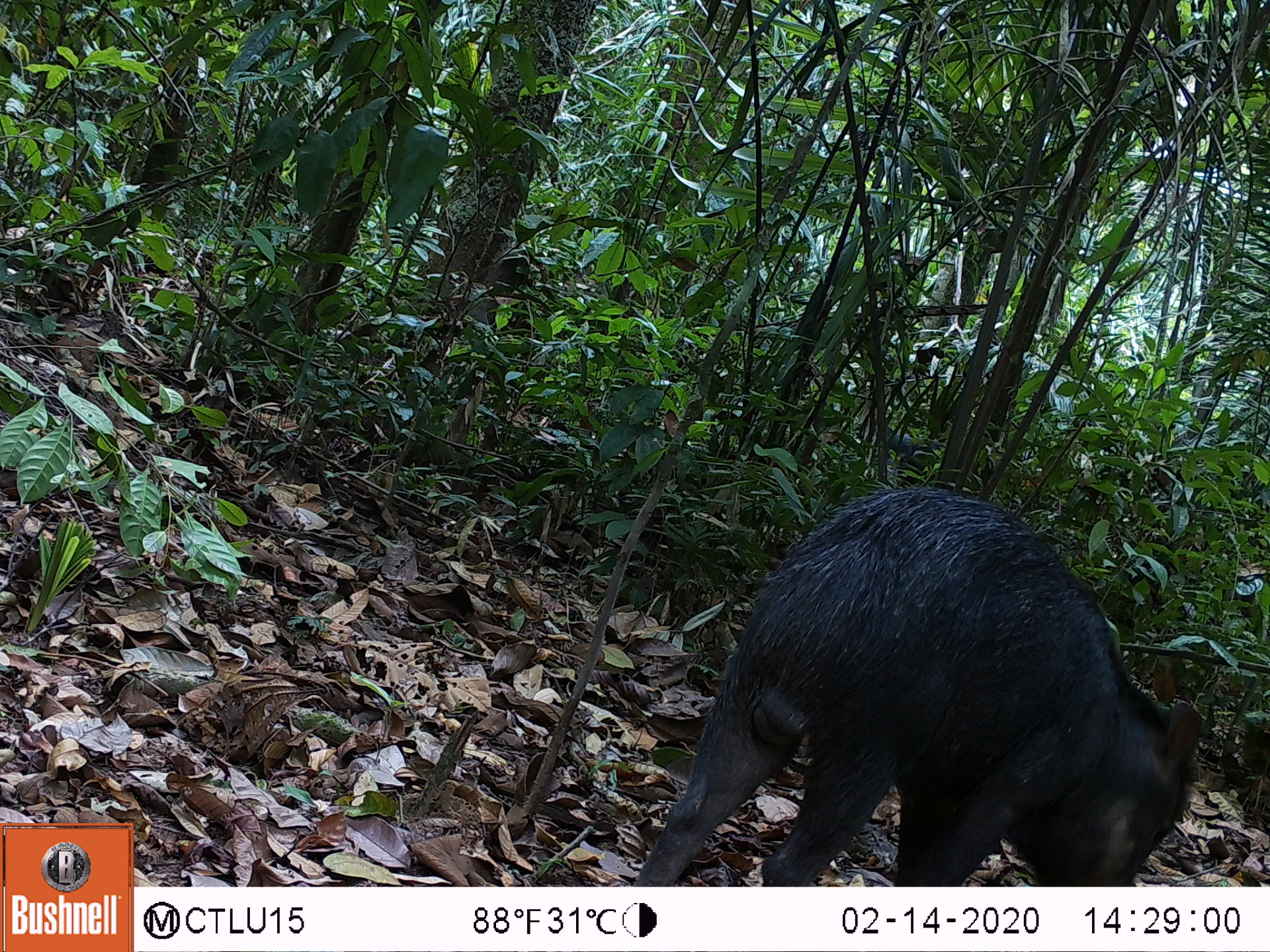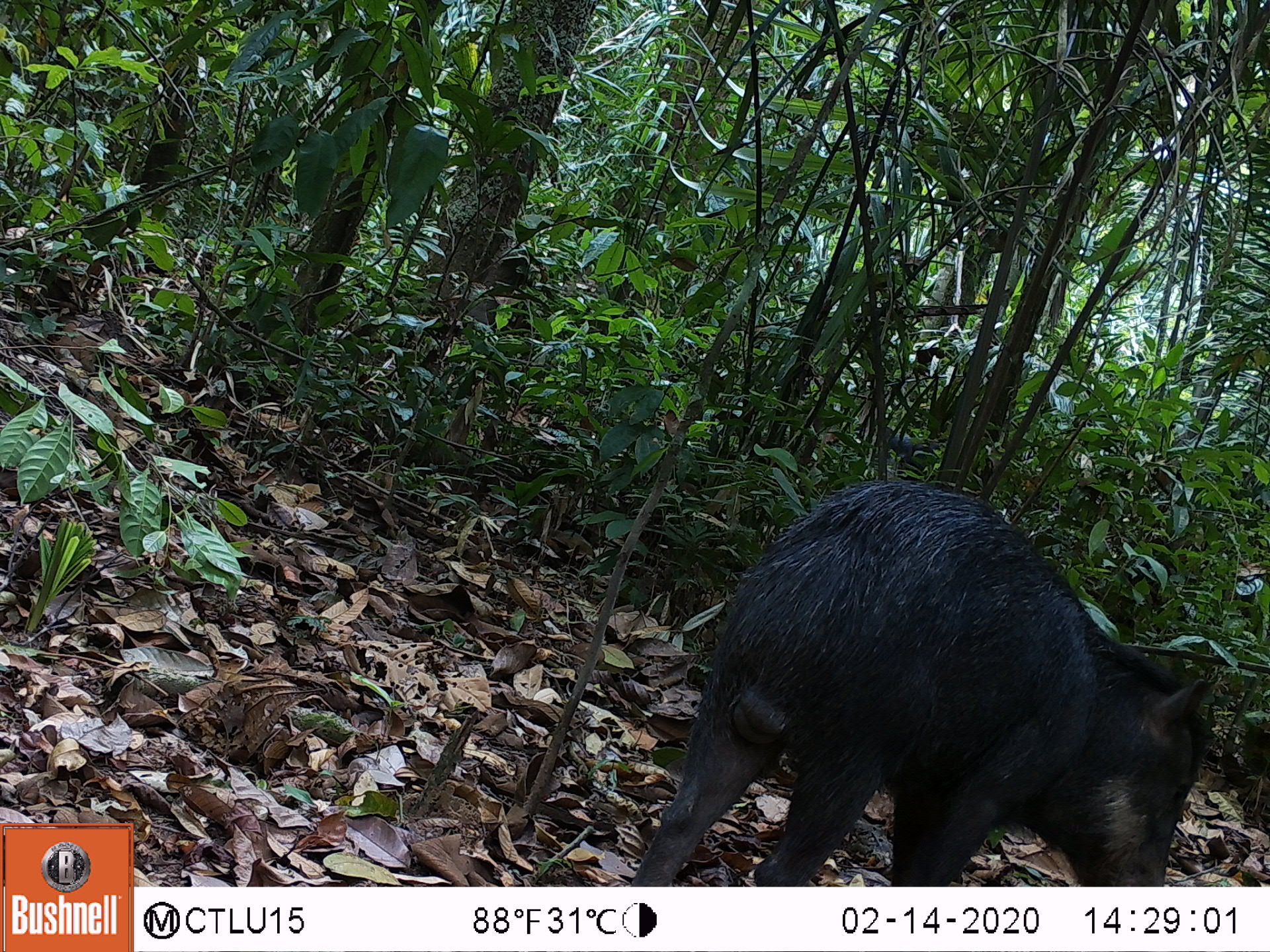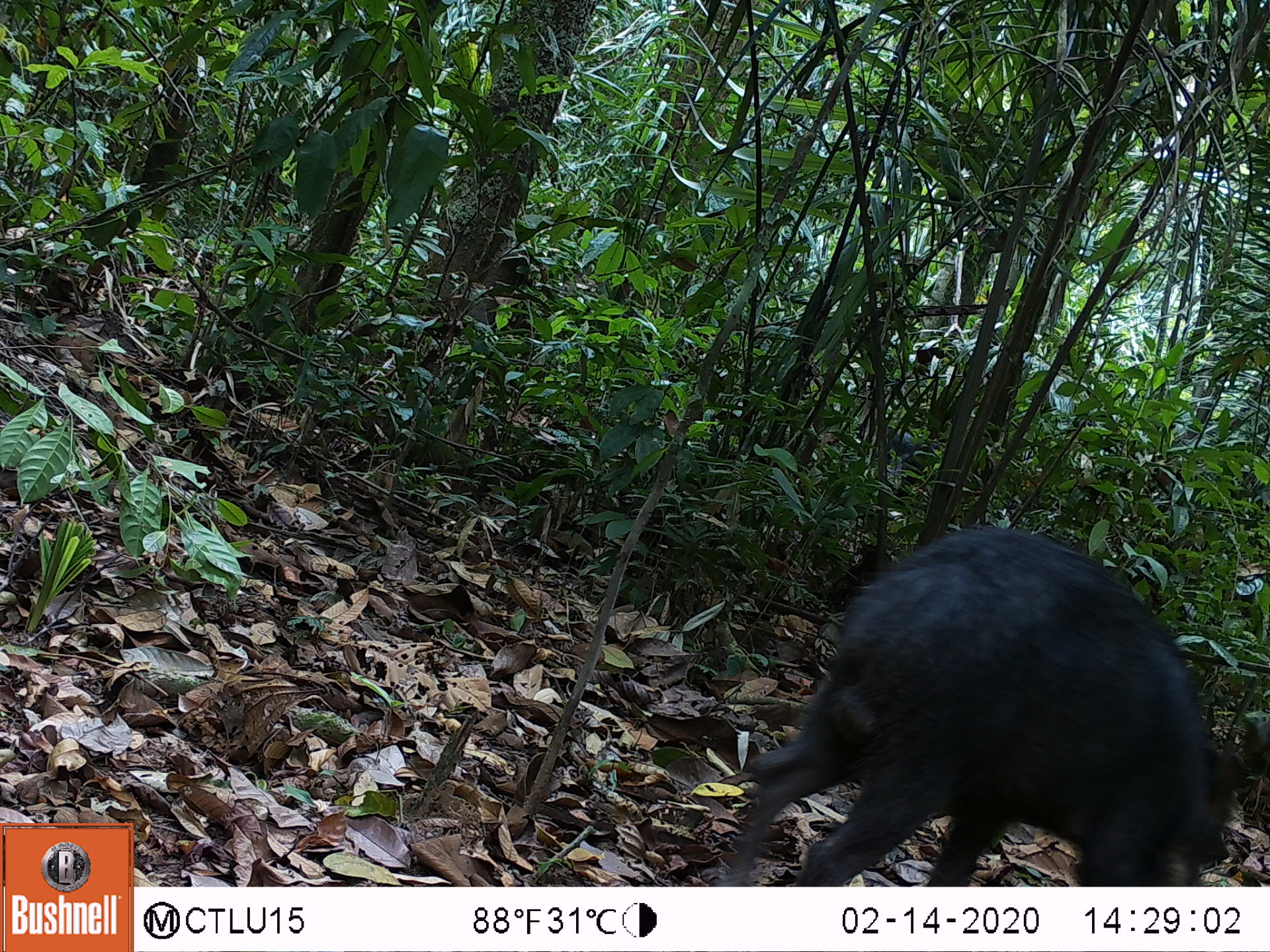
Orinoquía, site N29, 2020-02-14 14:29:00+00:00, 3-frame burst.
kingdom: Animalia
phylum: Chordata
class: Mammalia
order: Artiodactyla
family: Tayassuidae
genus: Tayassu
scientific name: Tayassu pecari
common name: white-lipped peccary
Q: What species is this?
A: White-lipped peccary (Tayassu pecari).